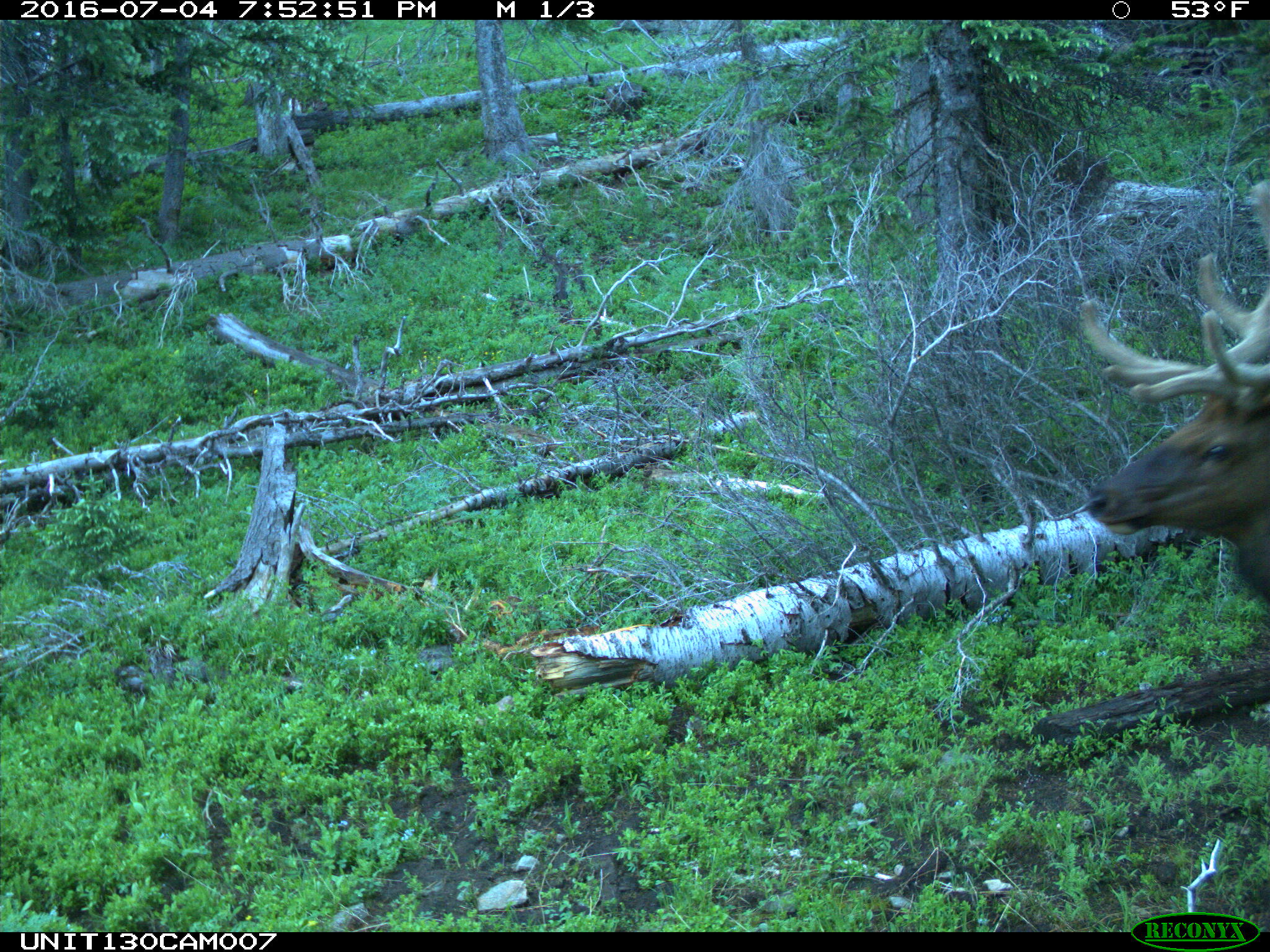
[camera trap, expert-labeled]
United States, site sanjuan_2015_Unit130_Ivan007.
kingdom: Animalia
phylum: Chordata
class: Mammalia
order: Artiodactyla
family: Cervidae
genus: Cervus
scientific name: Cervus elaphus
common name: red deer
Cervus elaphus (red deer).